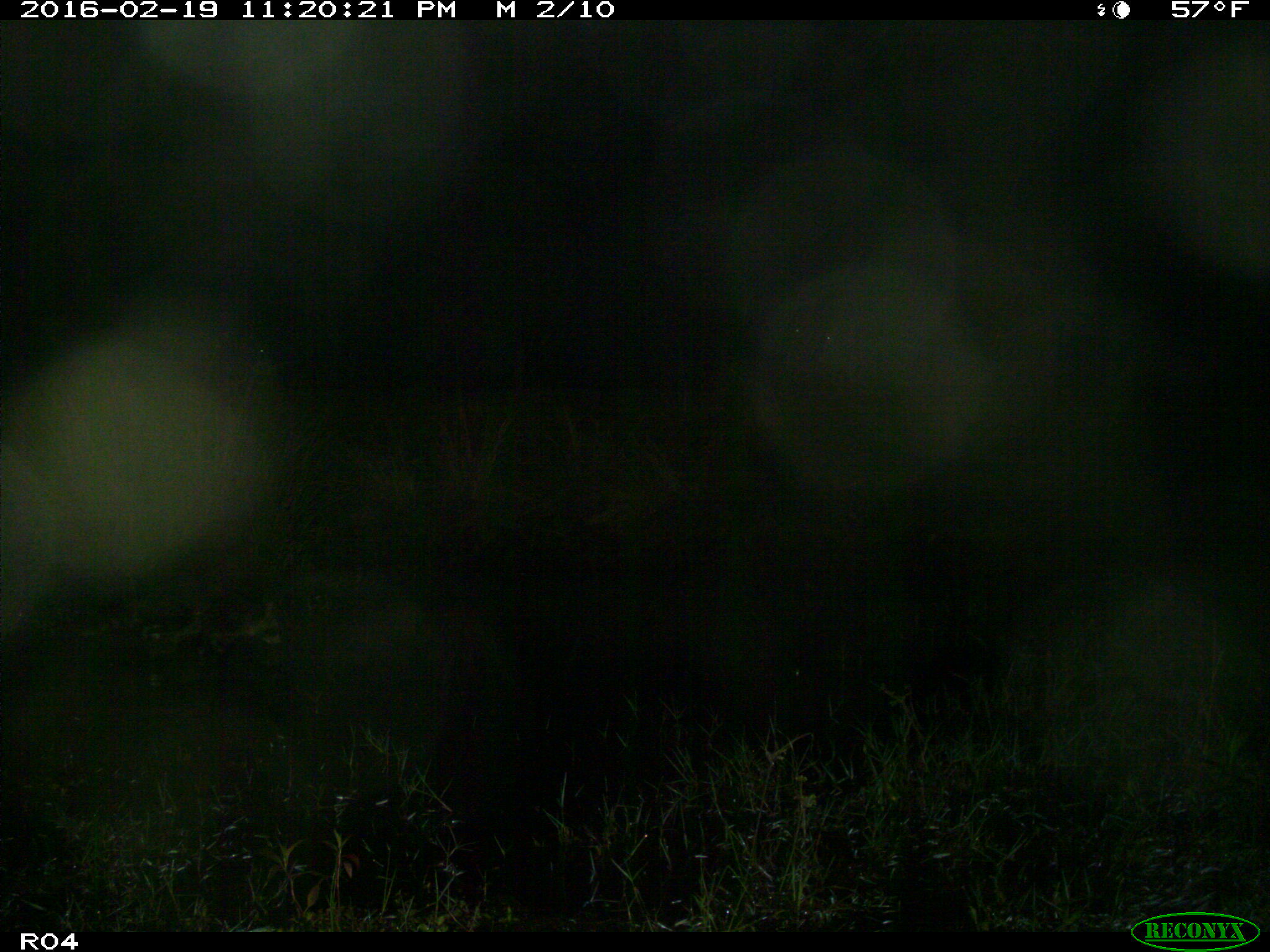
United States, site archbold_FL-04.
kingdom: Animalia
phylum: Chordata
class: Mammalia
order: Artiodactyla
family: Bovidae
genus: Bos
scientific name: Bos taurus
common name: domestic cow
Bos taurus (domestic cow).